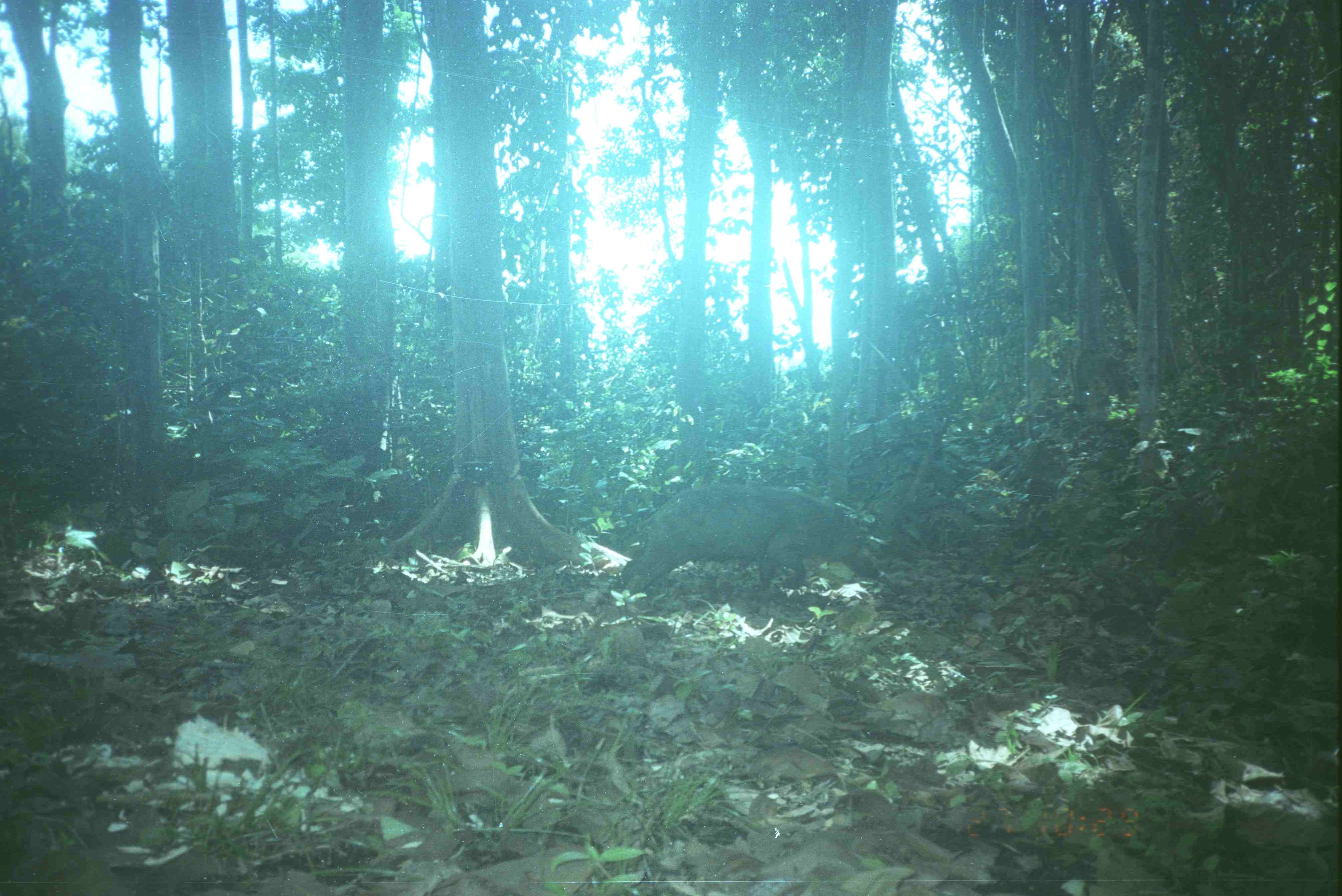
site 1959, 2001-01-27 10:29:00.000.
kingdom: Animalia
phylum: Chordata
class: Mammalia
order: Artiodactyla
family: Suidae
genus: Sus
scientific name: Sus scrofa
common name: wild boar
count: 1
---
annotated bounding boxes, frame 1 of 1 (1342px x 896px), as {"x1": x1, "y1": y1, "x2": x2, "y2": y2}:
sus scrofa: {"x1": 611, "y1": 484, "x2": 881, "y2": 601}